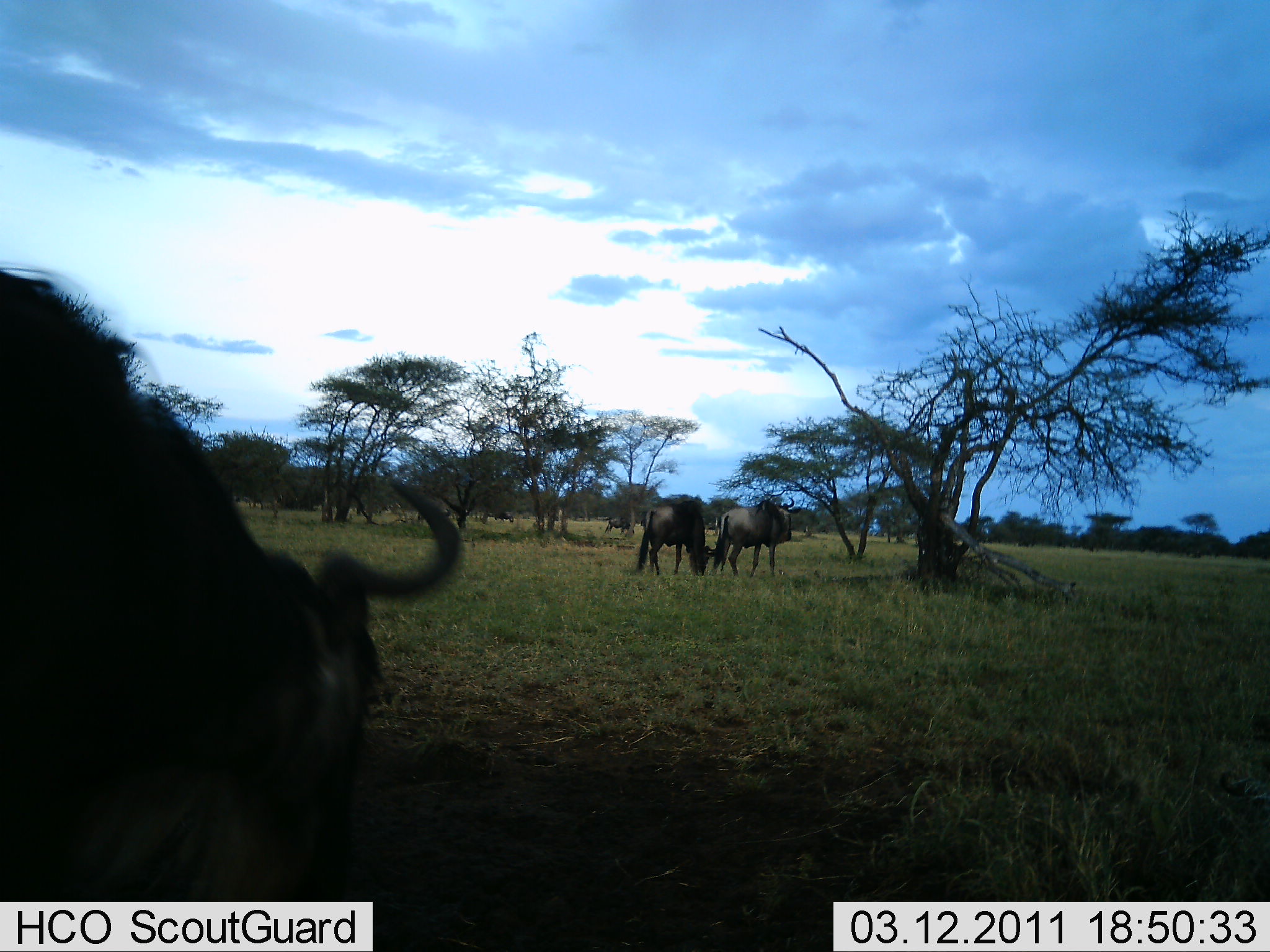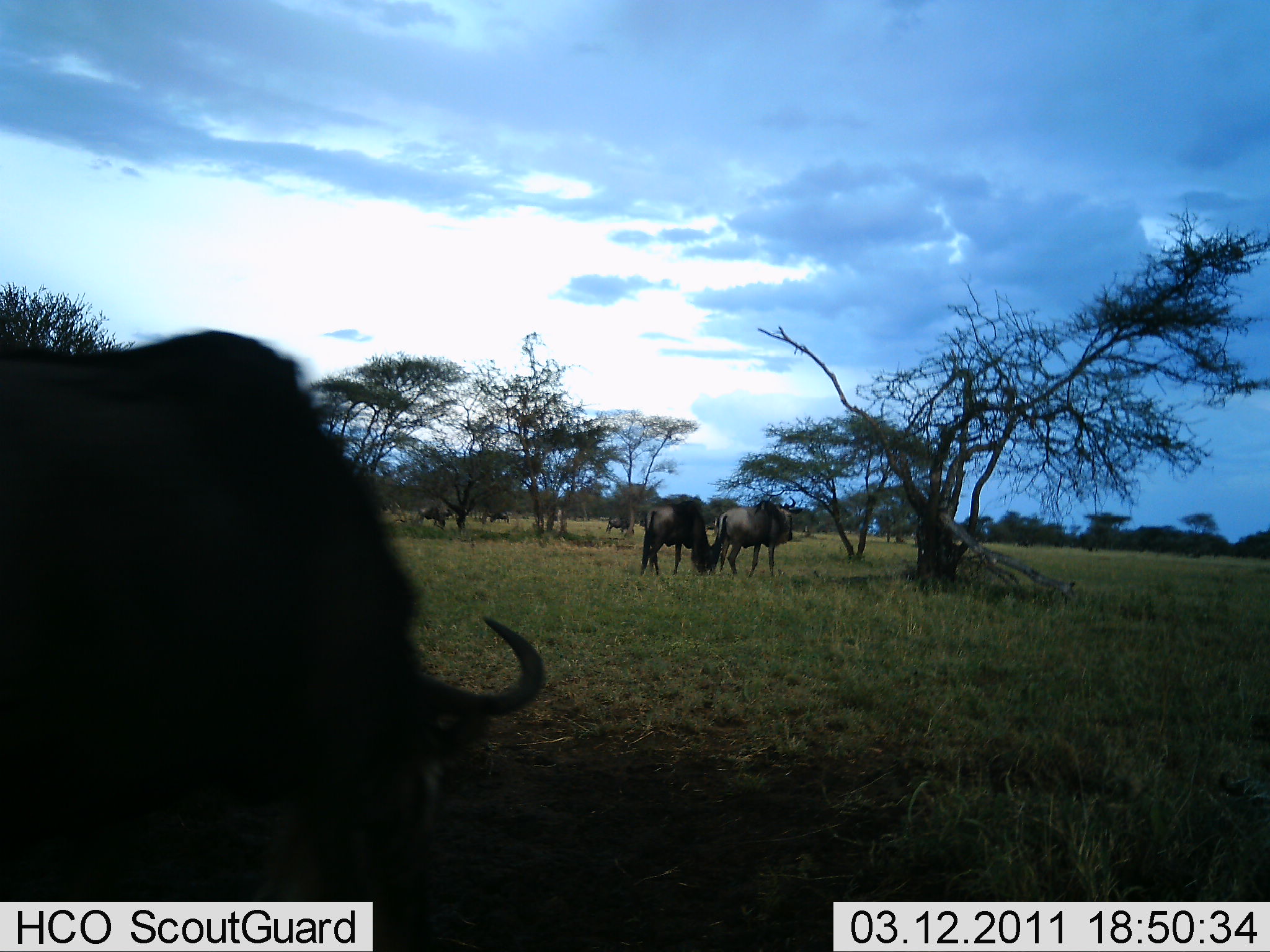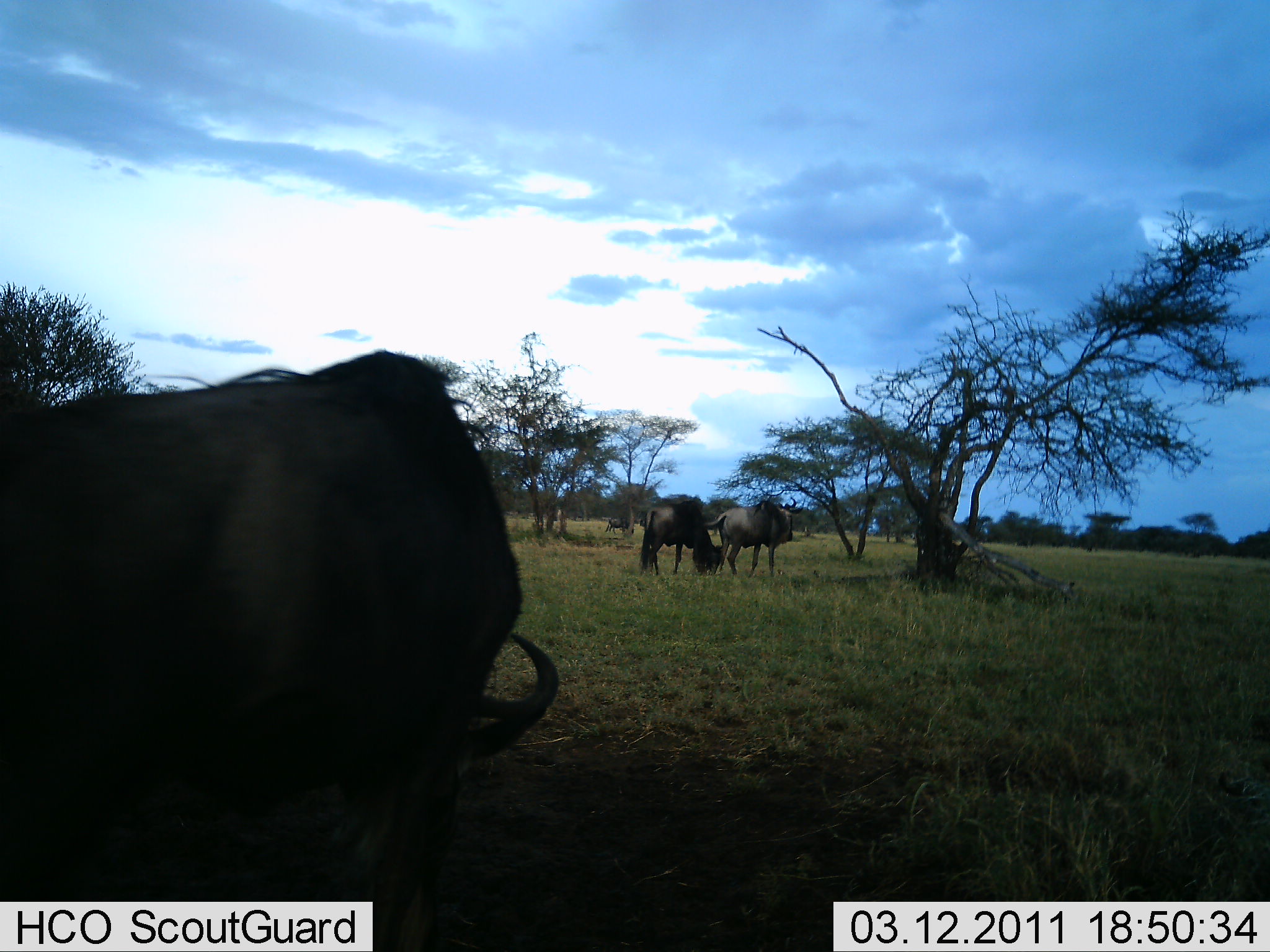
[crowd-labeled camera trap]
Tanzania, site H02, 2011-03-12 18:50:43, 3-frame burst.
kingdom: Animalia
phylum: Chordata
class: Mammalia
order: Artiodactyla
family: Bovidae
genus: Connochaetes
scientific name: Connochaetes taurinus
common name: blue wildebeest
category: wildebeest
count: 5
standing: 70%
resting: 0%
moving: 20%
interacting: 0%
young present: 0%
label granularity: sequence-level